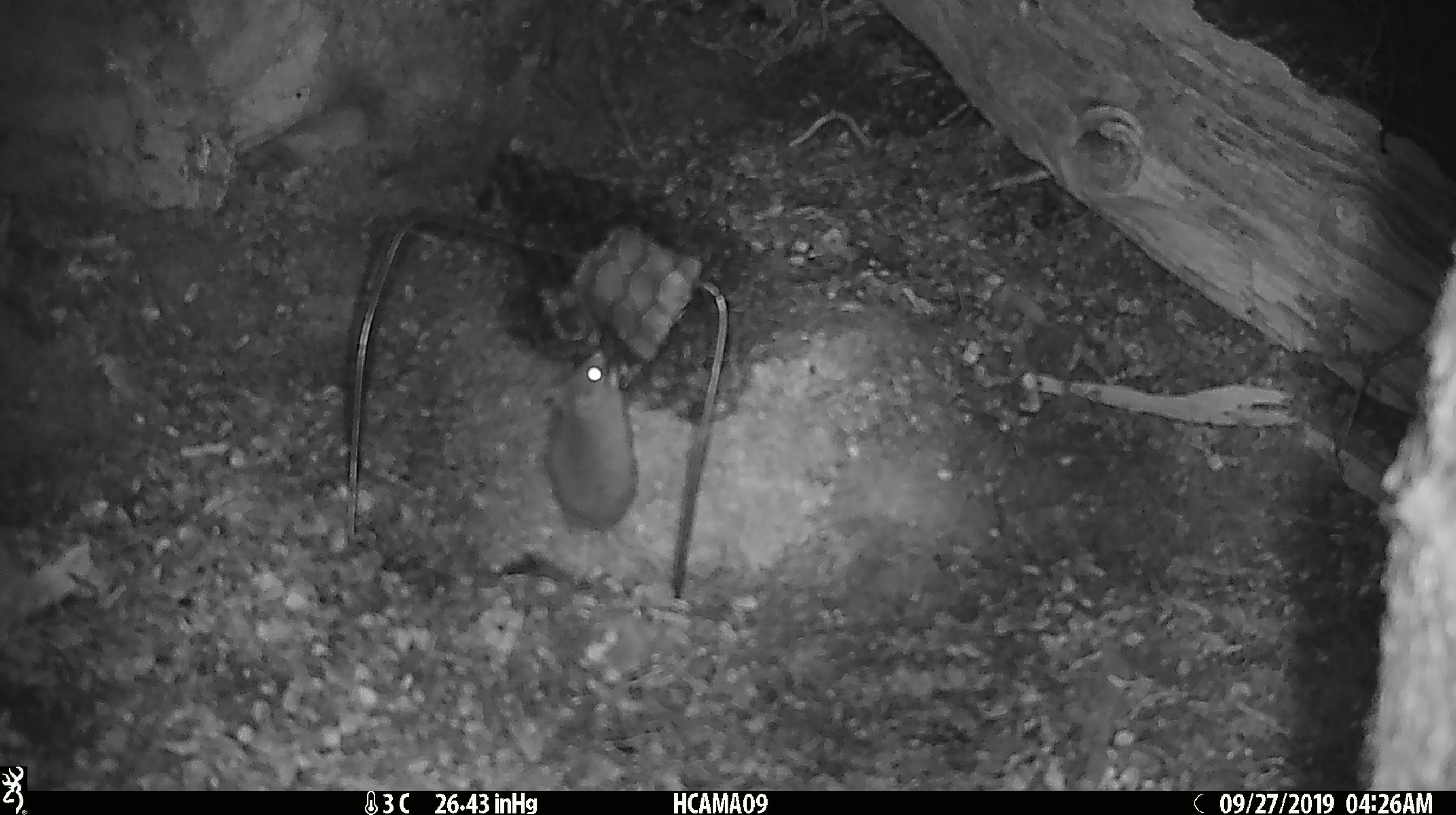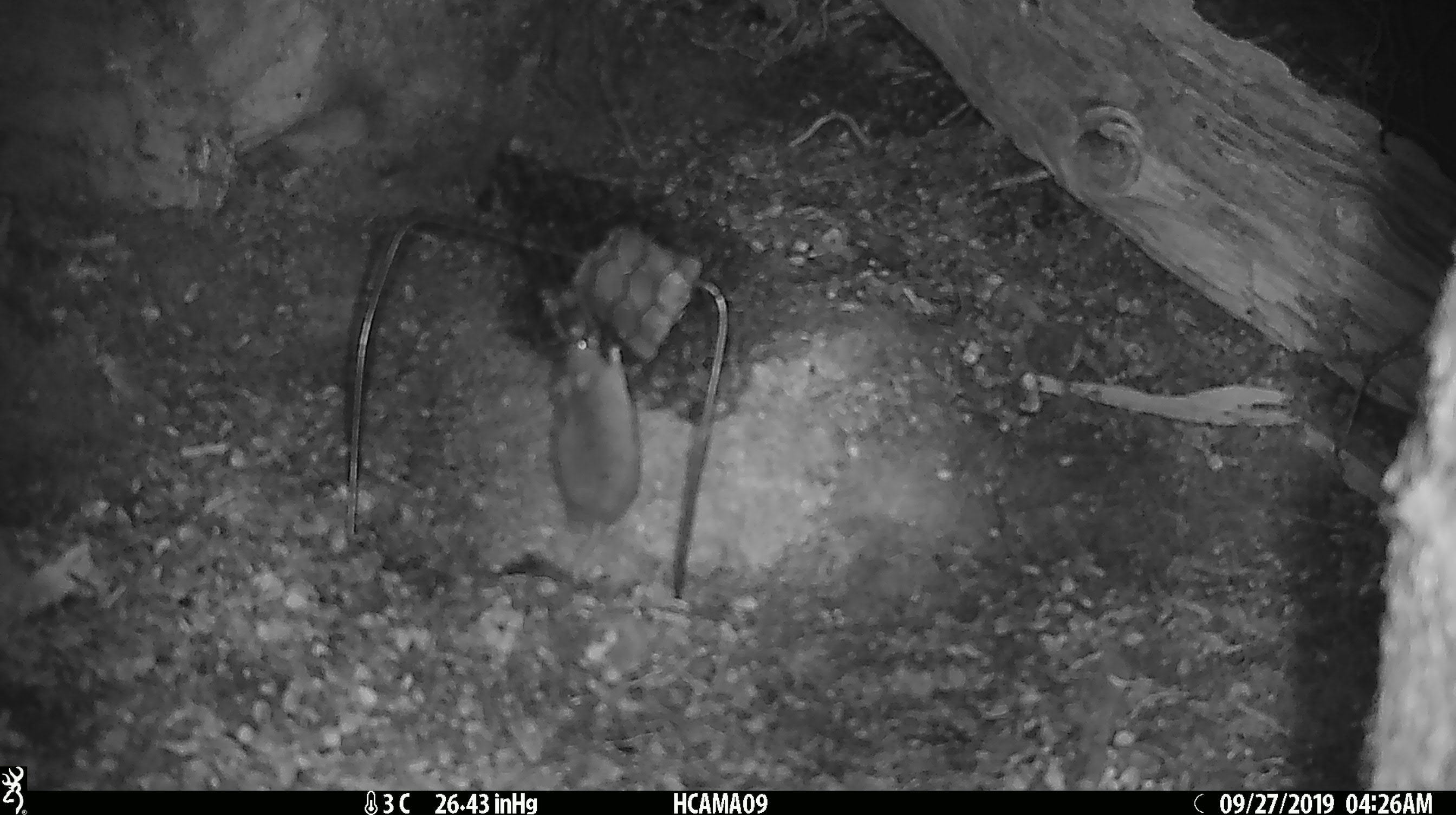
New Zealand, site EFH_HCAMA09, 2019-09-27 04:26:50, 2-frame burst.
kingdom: Animalia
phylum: Chordata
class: Mammalia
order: Rodentia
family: Muridae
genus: Mus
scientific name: Mus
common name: mouse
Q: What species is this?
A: Mouse (Mus).